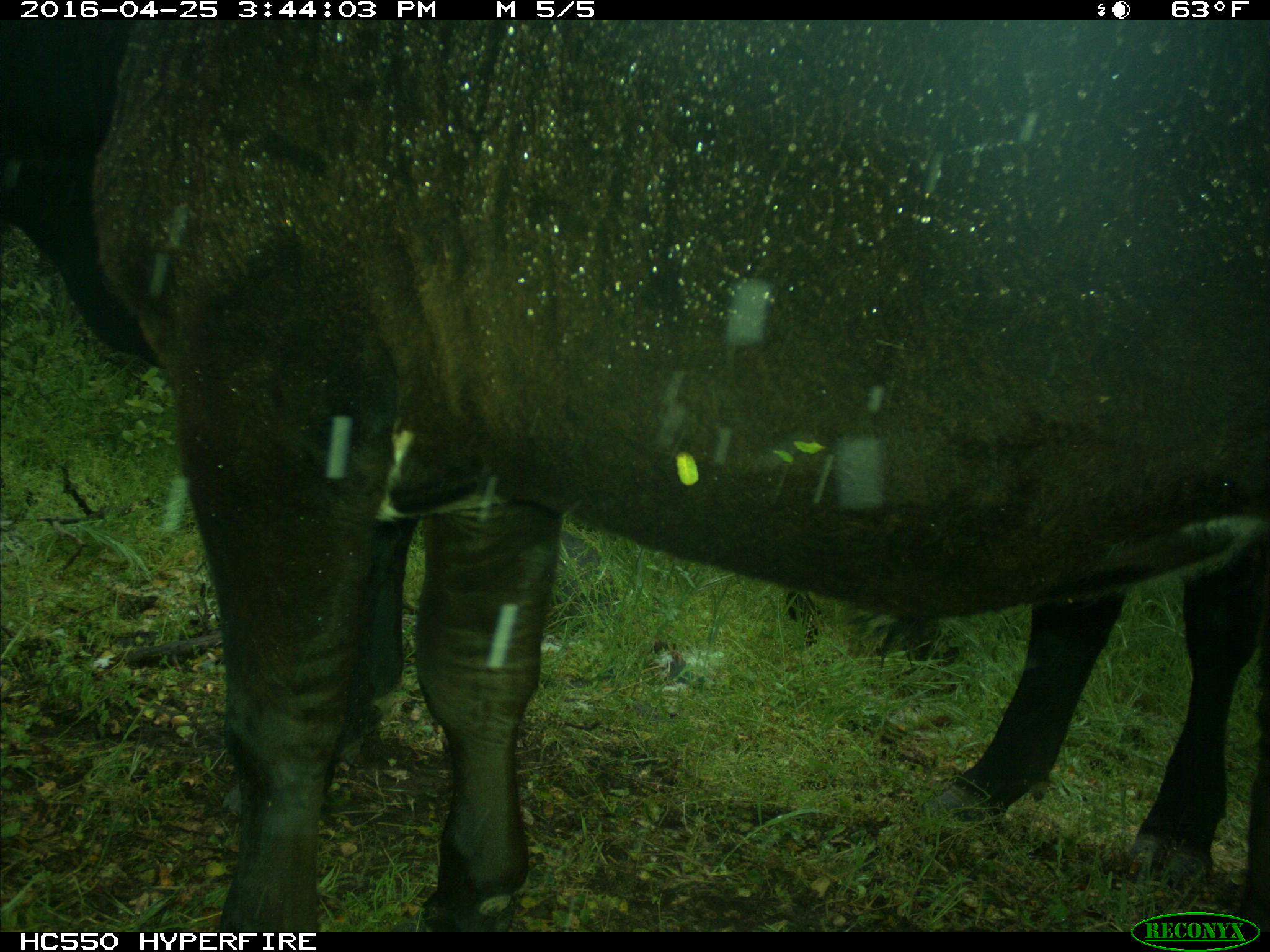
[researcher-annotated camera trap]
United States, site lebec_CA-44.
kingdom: Animalia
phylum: Chordata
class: Mammalia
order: Artiodactyla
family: Bovidae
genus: Bos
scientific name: Bos taurus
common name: domestic cow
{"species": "Bos taurus (domestic cow)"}